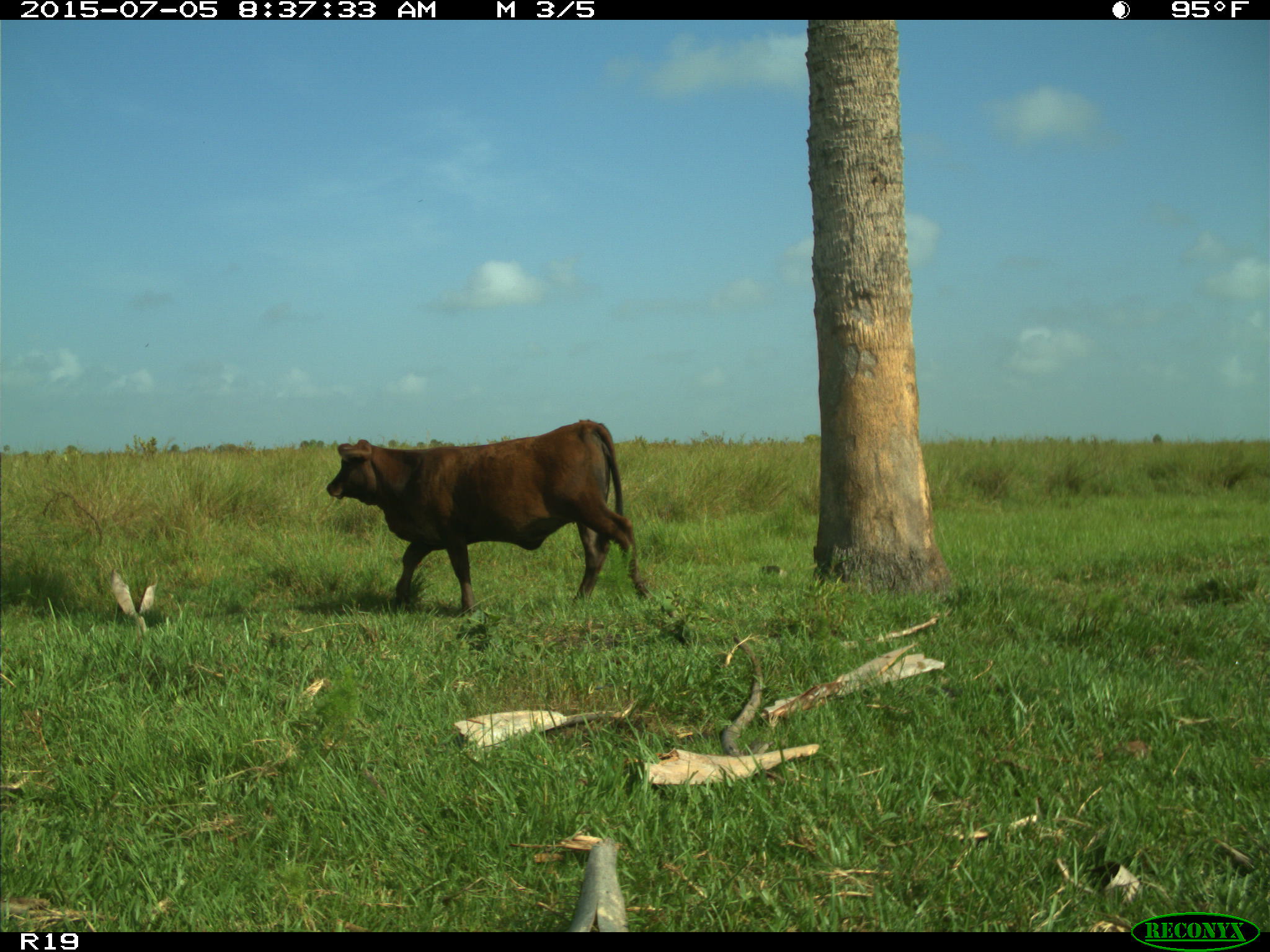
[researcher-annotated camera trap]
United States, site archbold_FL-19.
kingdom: Animalia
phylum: Chordata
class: Mammalia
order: Artiodactyla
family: Bovidae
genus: Bos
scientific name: Bos taurus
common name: domestic cow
Bos taurus (domestic cow).